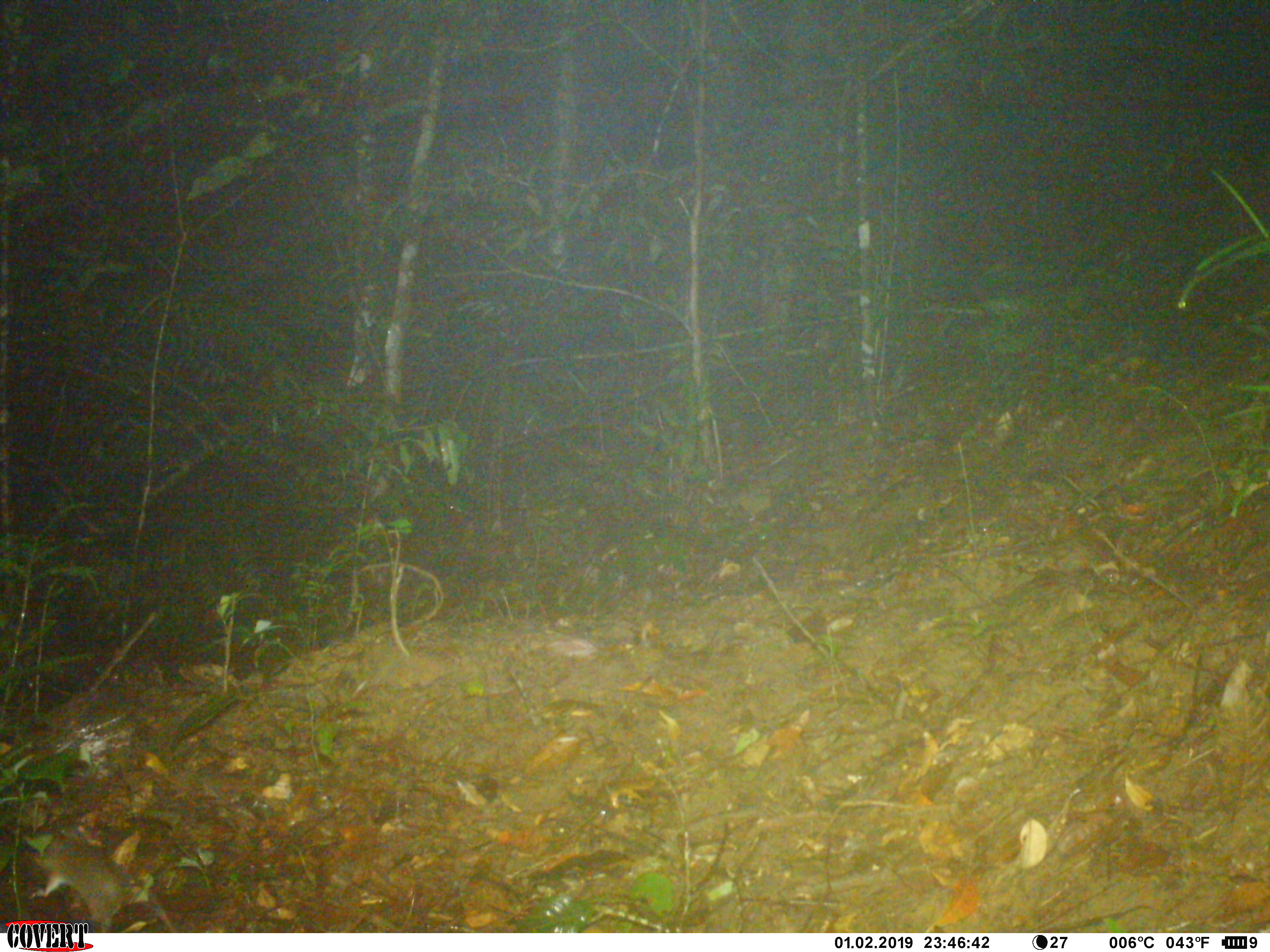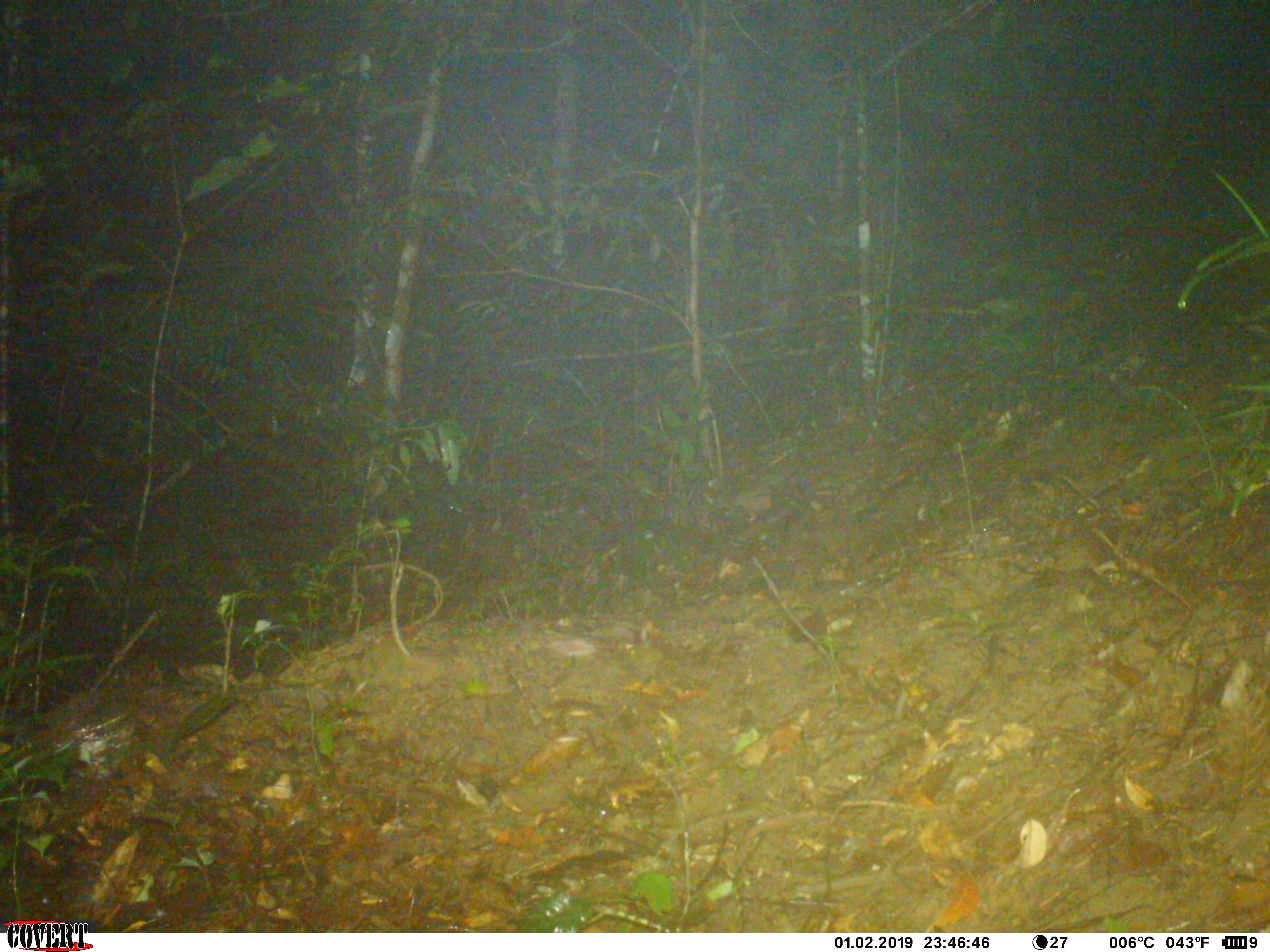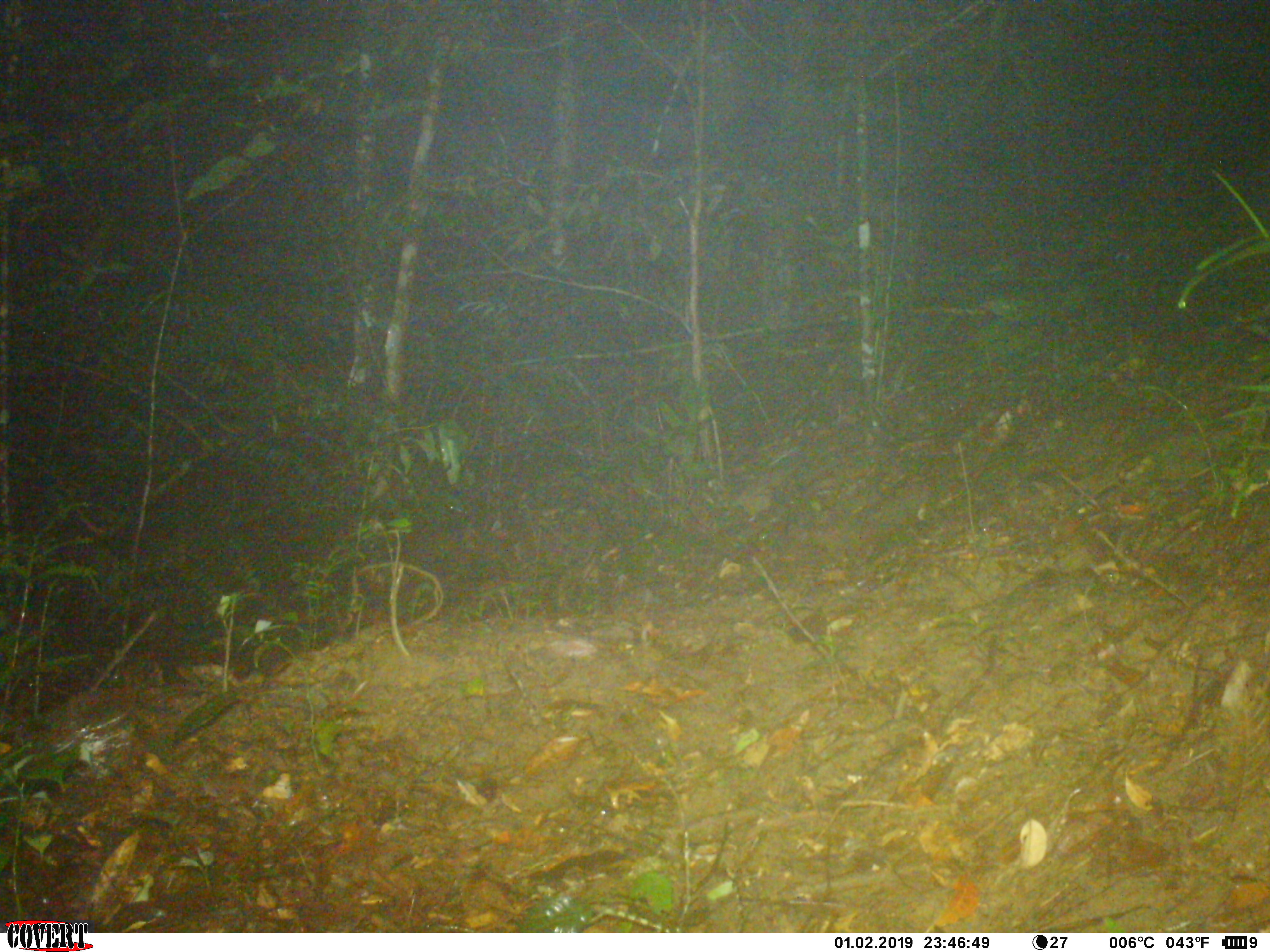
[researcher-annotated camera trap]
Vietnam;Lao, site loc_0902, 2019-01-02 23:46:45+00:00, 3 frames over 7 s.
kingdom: Animalia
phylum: Chordata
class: Mammalia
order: Rodentia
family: Muridae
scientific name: Muridae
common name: old-world mice and rats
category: unidentified murid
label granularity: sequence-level